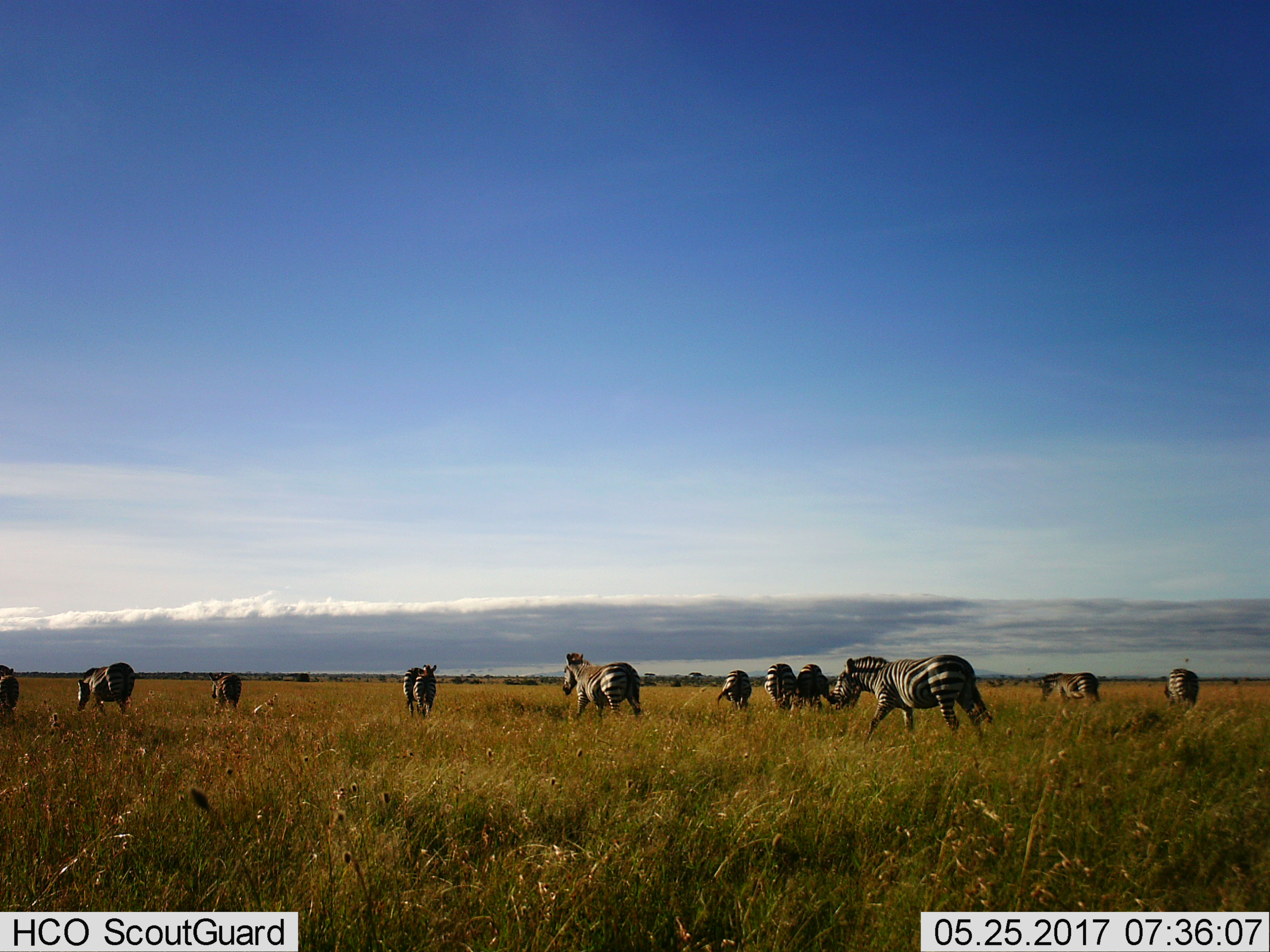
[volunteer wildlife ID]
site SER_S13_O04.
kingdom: Animalia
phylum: Chordata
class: Mammalia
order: Perissodactyla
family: Equidae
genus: Equus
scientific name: Equus quagga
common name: plains zebra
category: zebraplains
Zebraplains (plains zebra) (Equus quagga), count 11-50. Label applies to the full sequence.